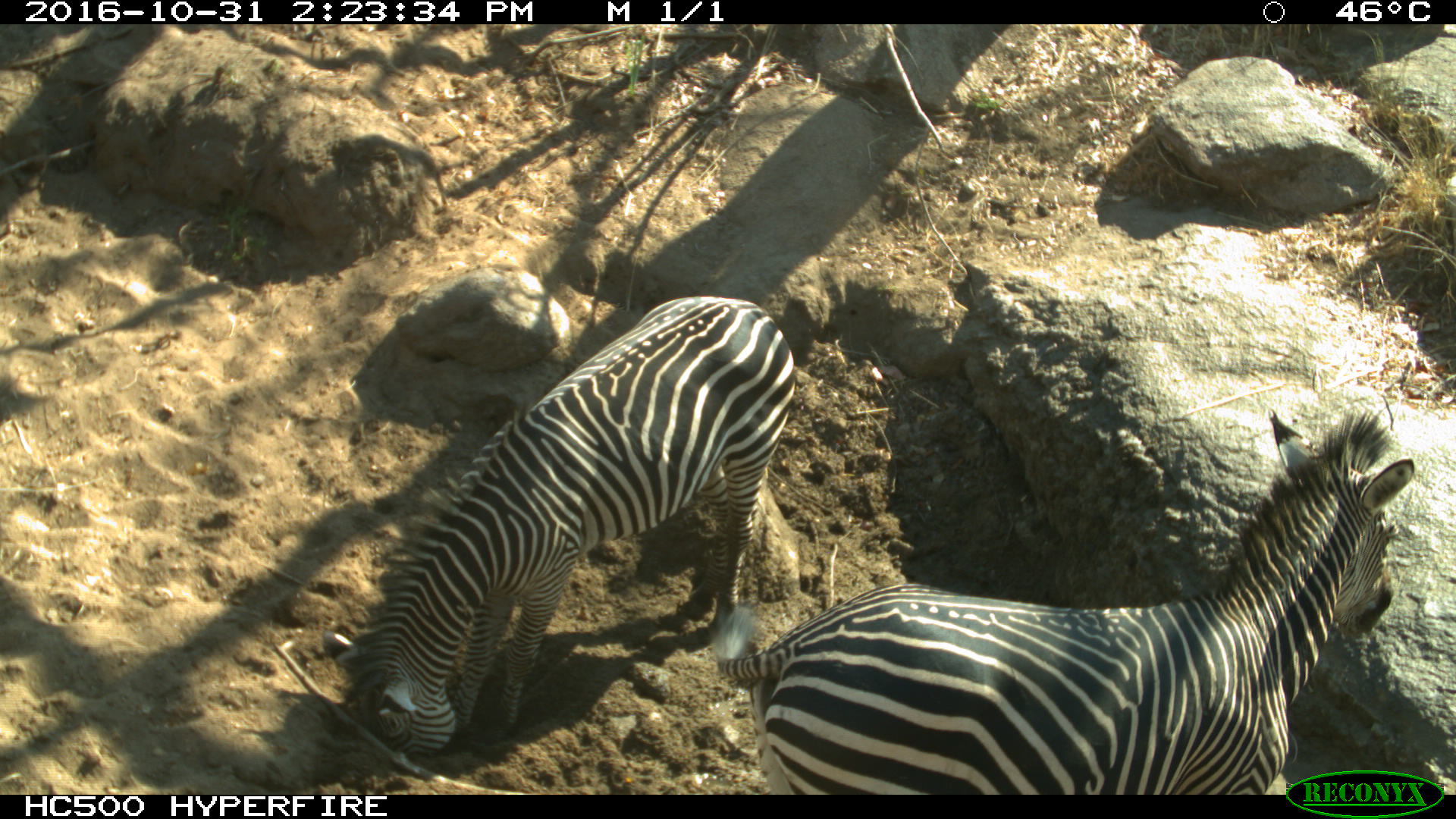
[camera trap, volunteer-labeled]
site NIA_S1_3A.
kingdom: Animalia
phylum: Chordata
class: Mammalia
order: Perissodactyla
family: Equidae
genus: Equus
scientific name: Equus quagga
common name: plains zebra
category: zebraplains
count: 2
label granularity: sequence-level